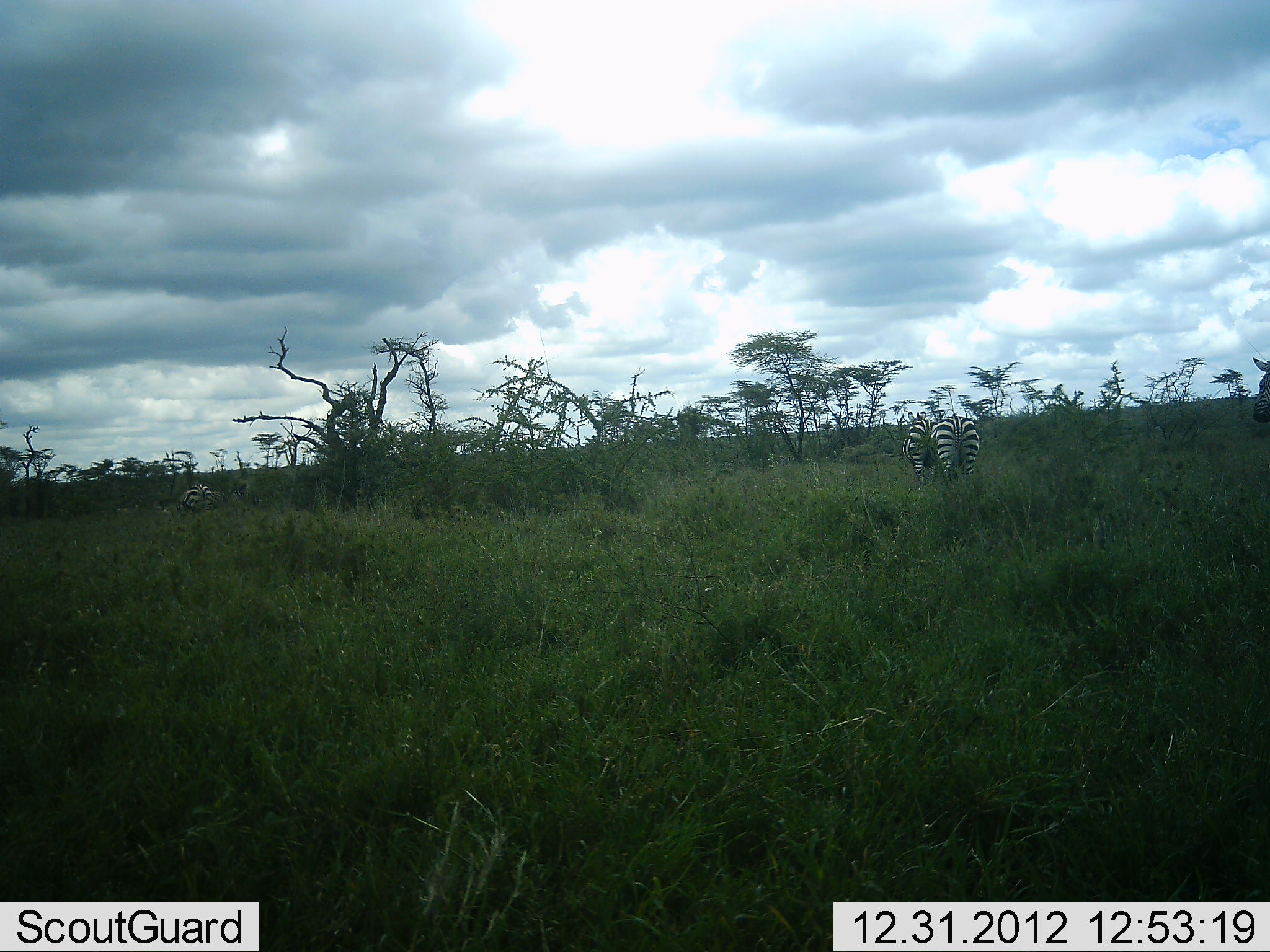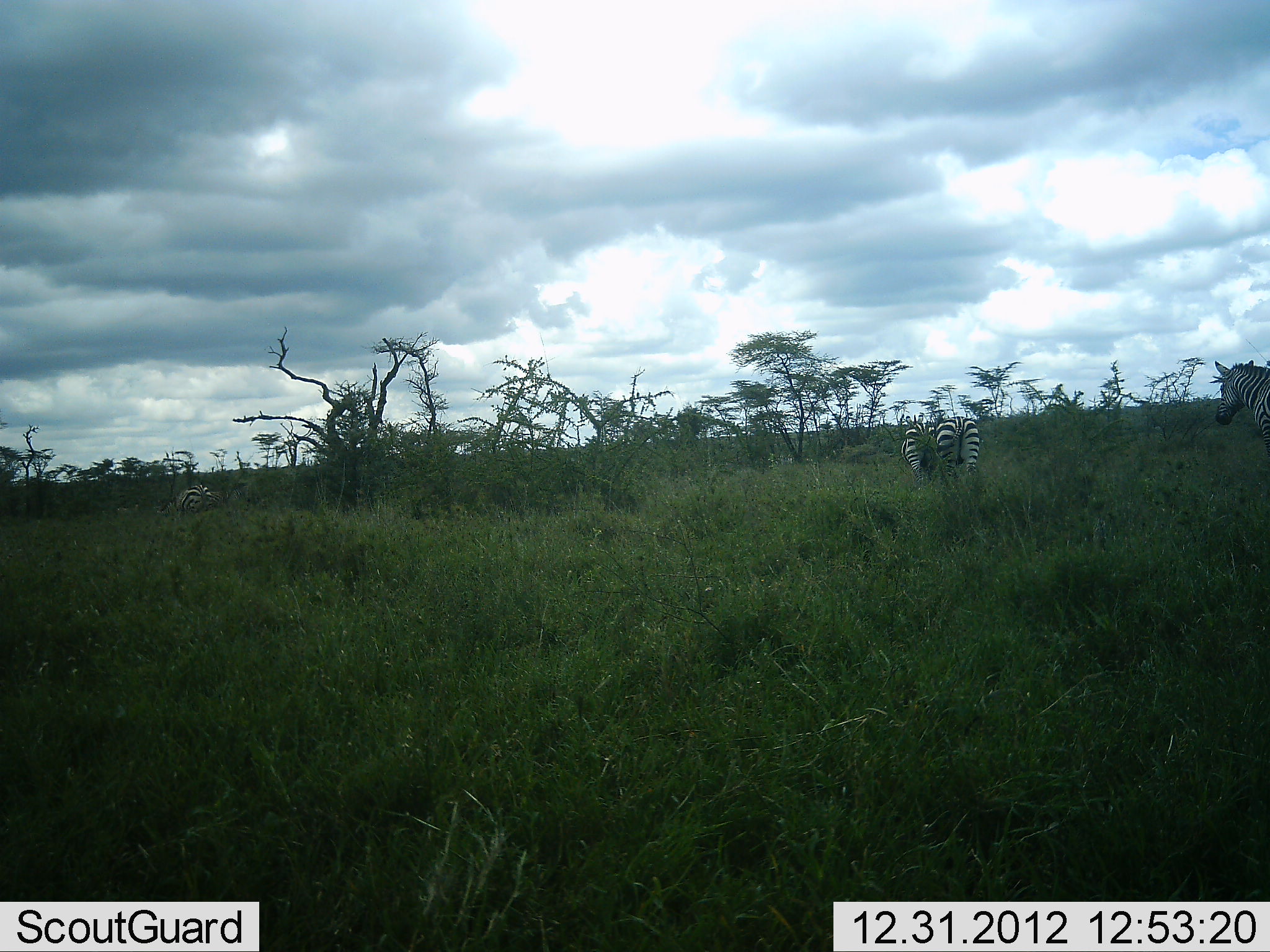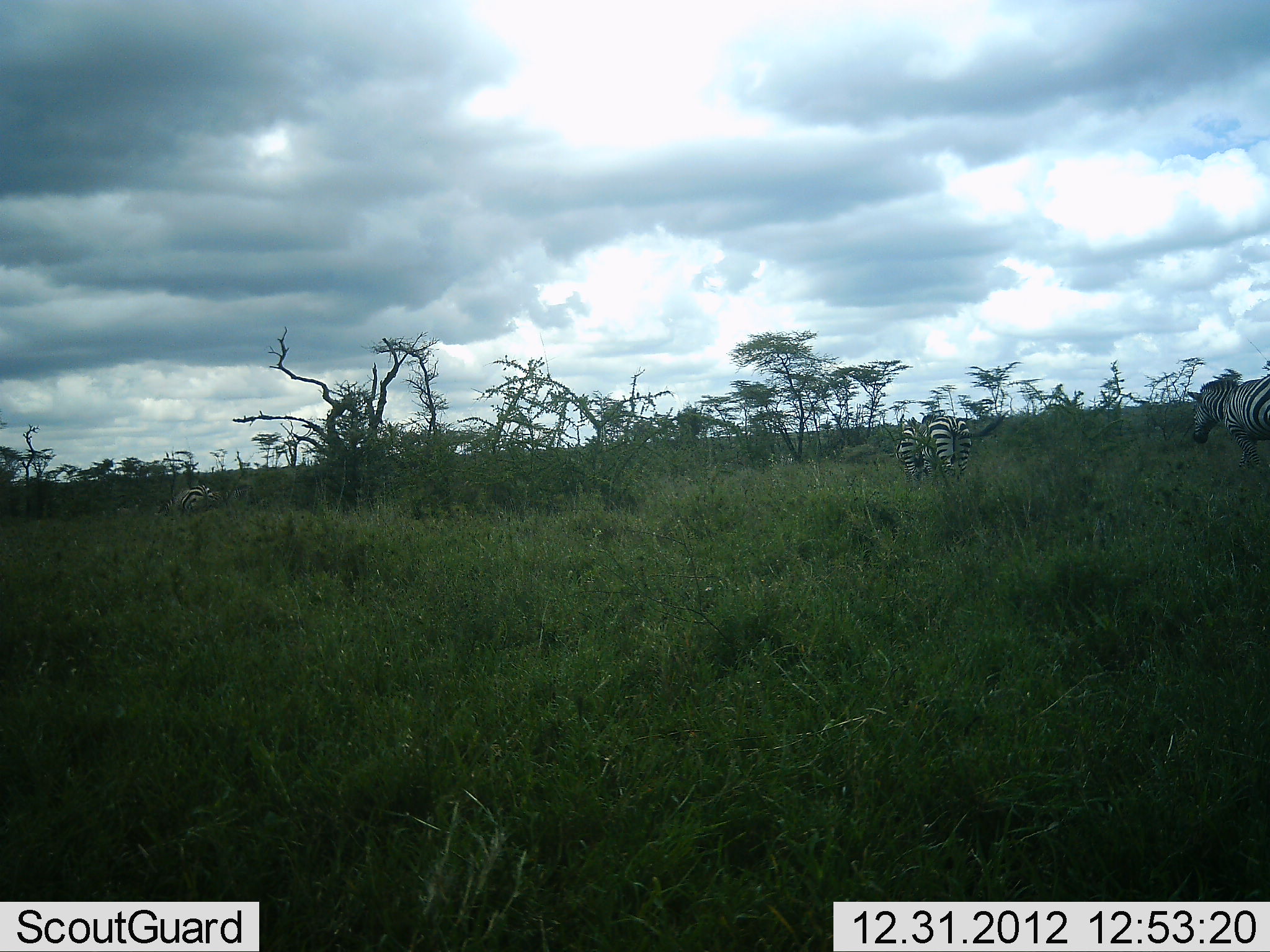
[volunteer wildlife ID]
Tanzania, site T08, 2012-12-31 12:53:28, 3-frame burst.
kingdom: Animalia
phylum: Chordata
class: Mammalia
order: Perissodactyla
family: Equidae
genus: Equus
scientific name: Equus quagga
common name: plains zebra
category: zebra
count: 4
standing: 20%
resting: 0%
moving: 96%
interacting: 0%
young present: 0%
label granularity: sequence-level